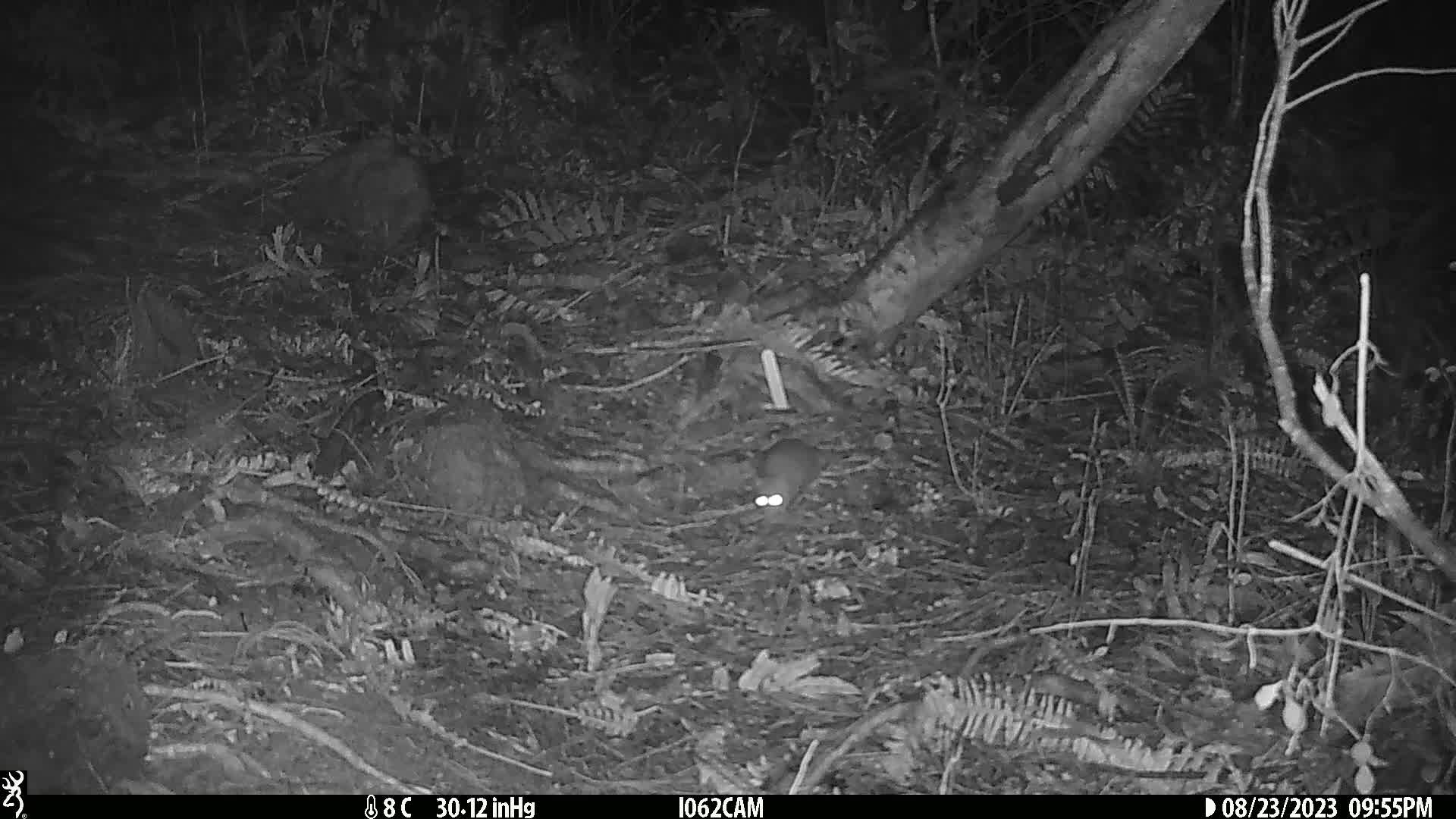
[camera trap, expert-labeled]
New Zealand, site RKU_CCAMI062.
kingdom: Animalia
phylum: Chordata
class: Mammalia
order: Rodentia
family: Muridae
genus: Rattus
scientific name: Rattus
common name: rat